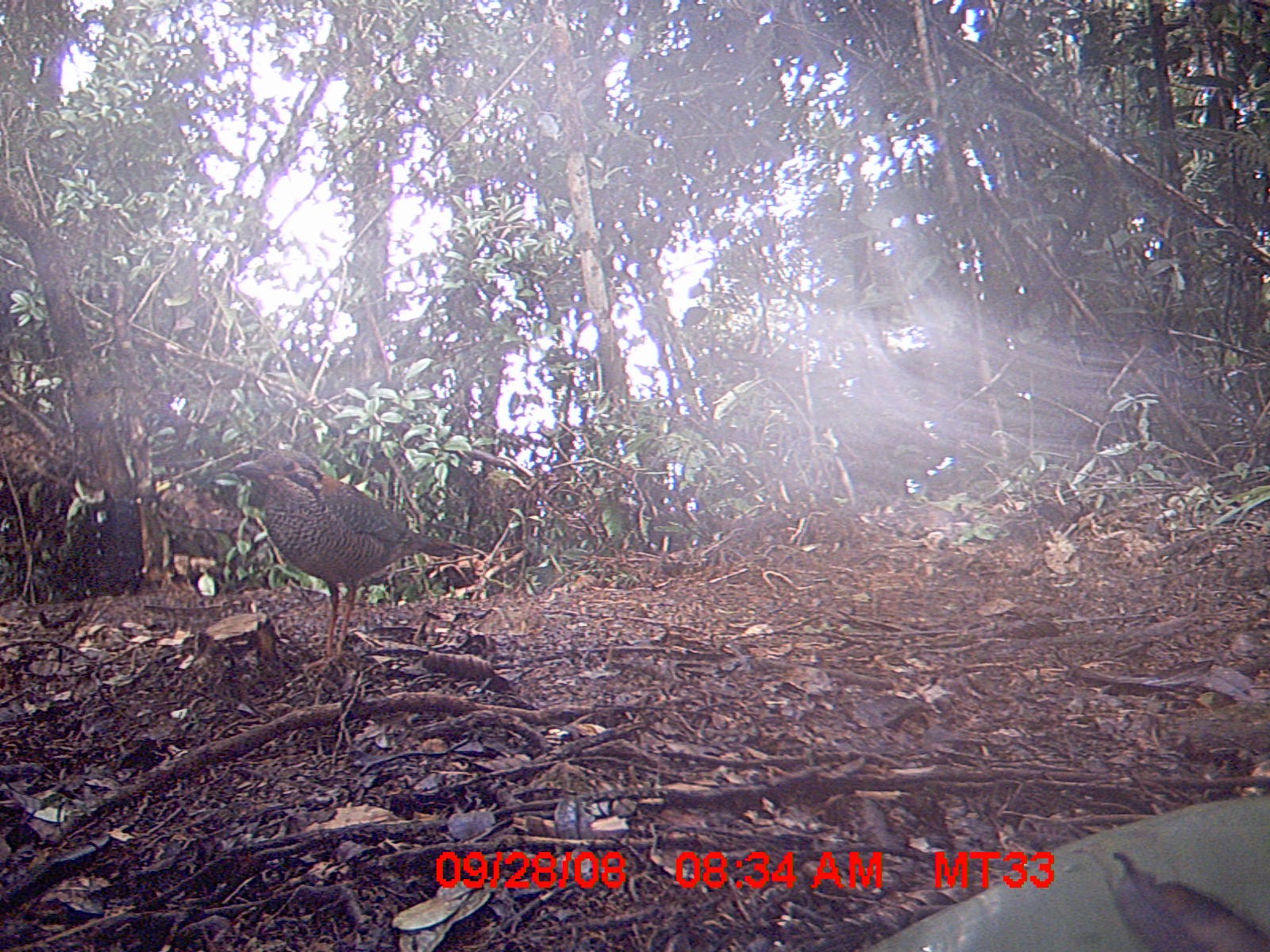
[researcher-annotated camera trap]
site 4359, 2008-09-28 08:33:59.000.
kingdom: Animalia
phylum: Chordata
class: Aves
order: Coraciiformes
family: Brachypteraciidae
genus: Brachypteracias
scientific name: Brachypteracias squamiger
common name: scaly ground-roller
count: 1